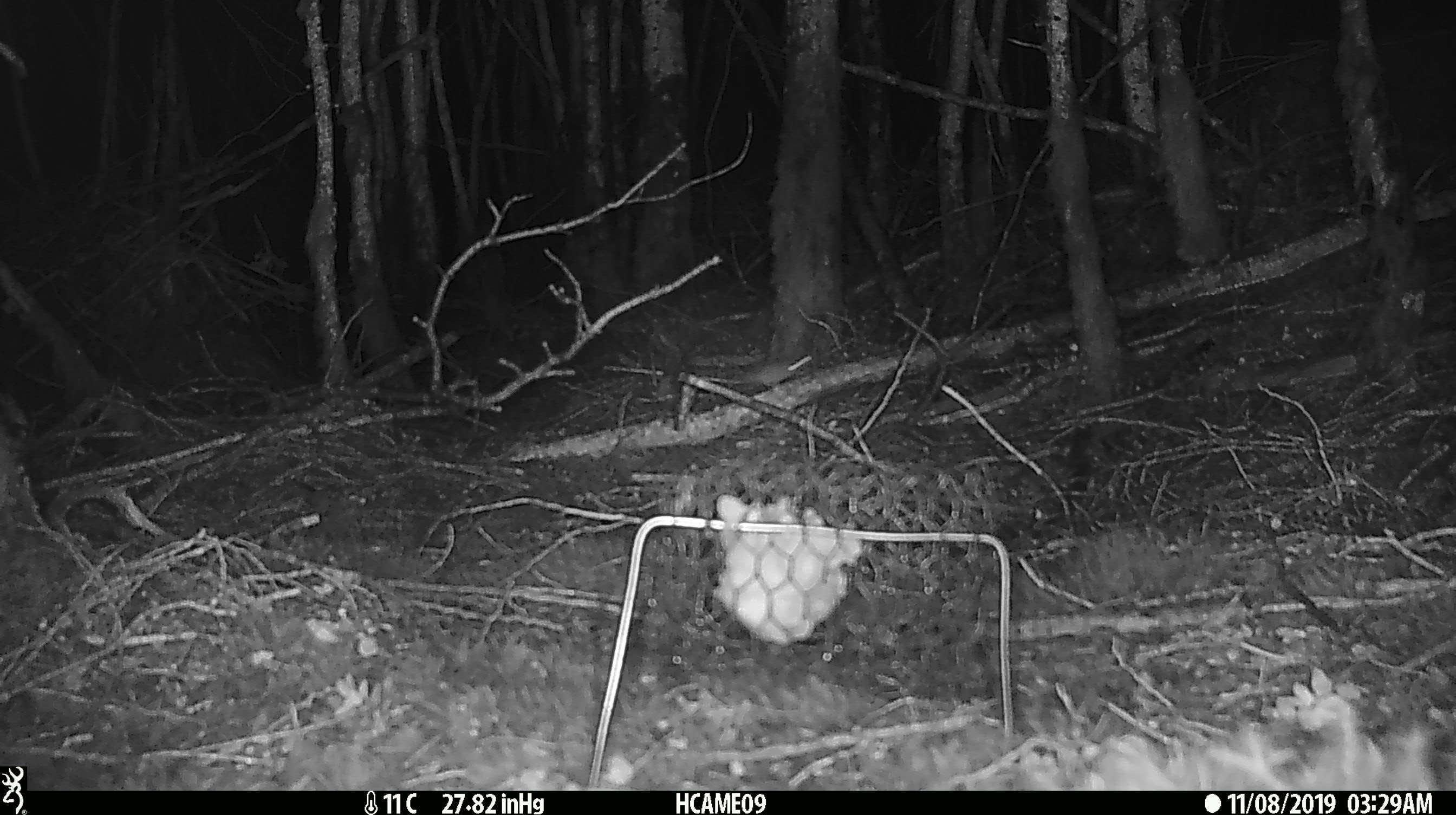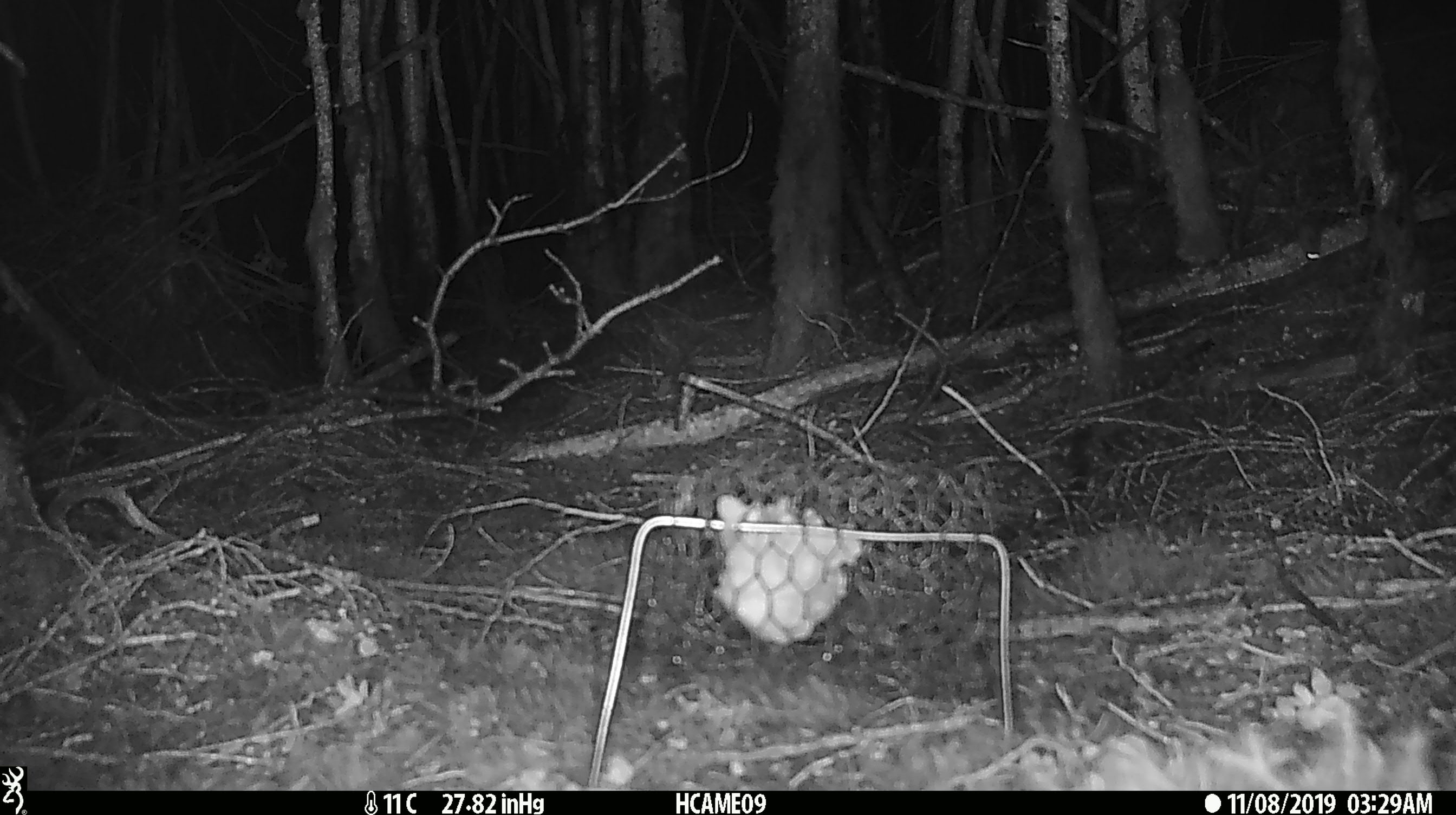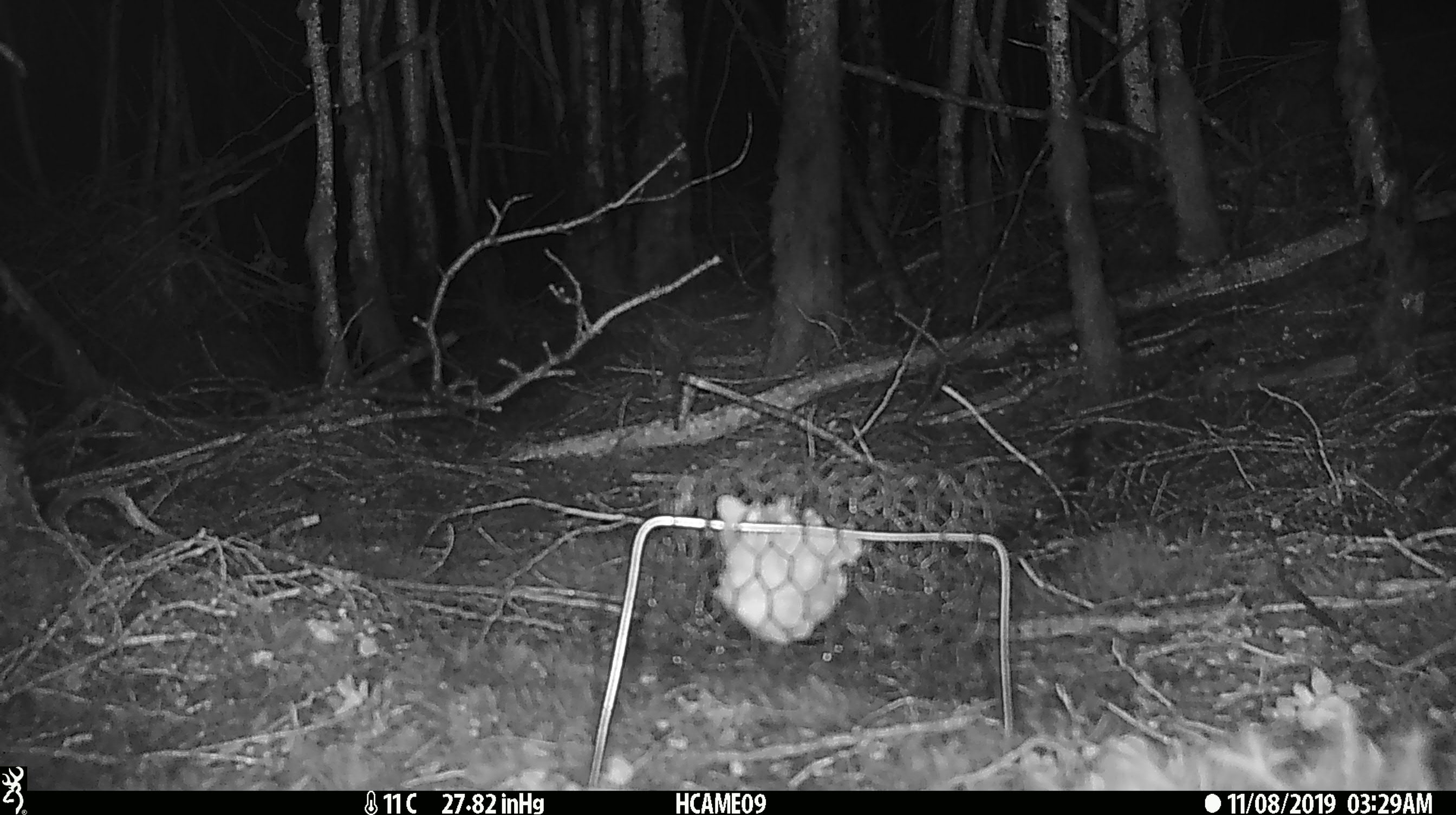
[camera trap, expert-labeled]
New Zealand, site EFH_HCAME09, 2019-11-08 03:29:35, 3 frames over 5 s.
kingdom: Animalia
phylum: Chordata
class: Mammalia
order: Rodentia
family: Muridae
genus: Mus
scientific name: Mus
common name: mouse